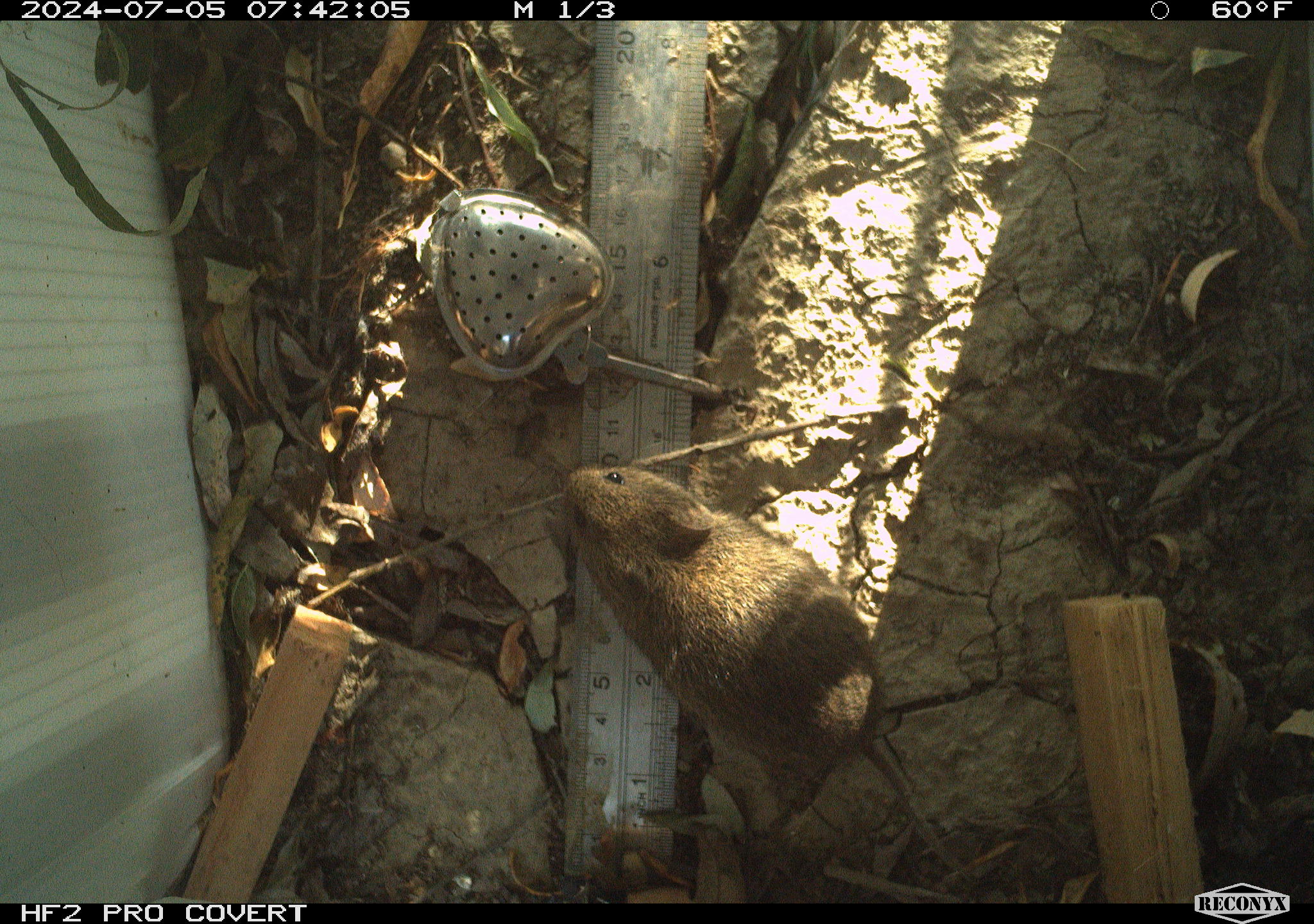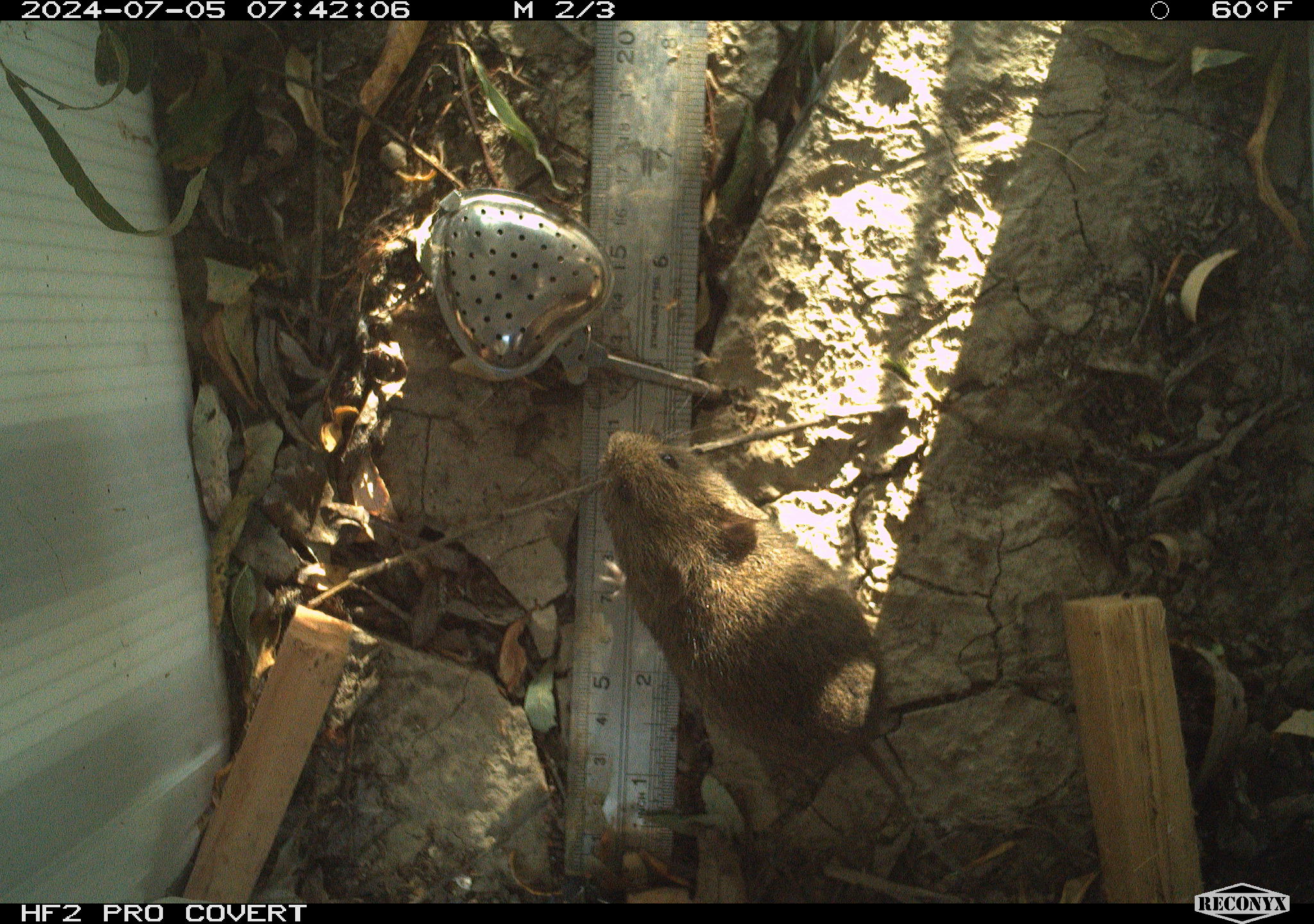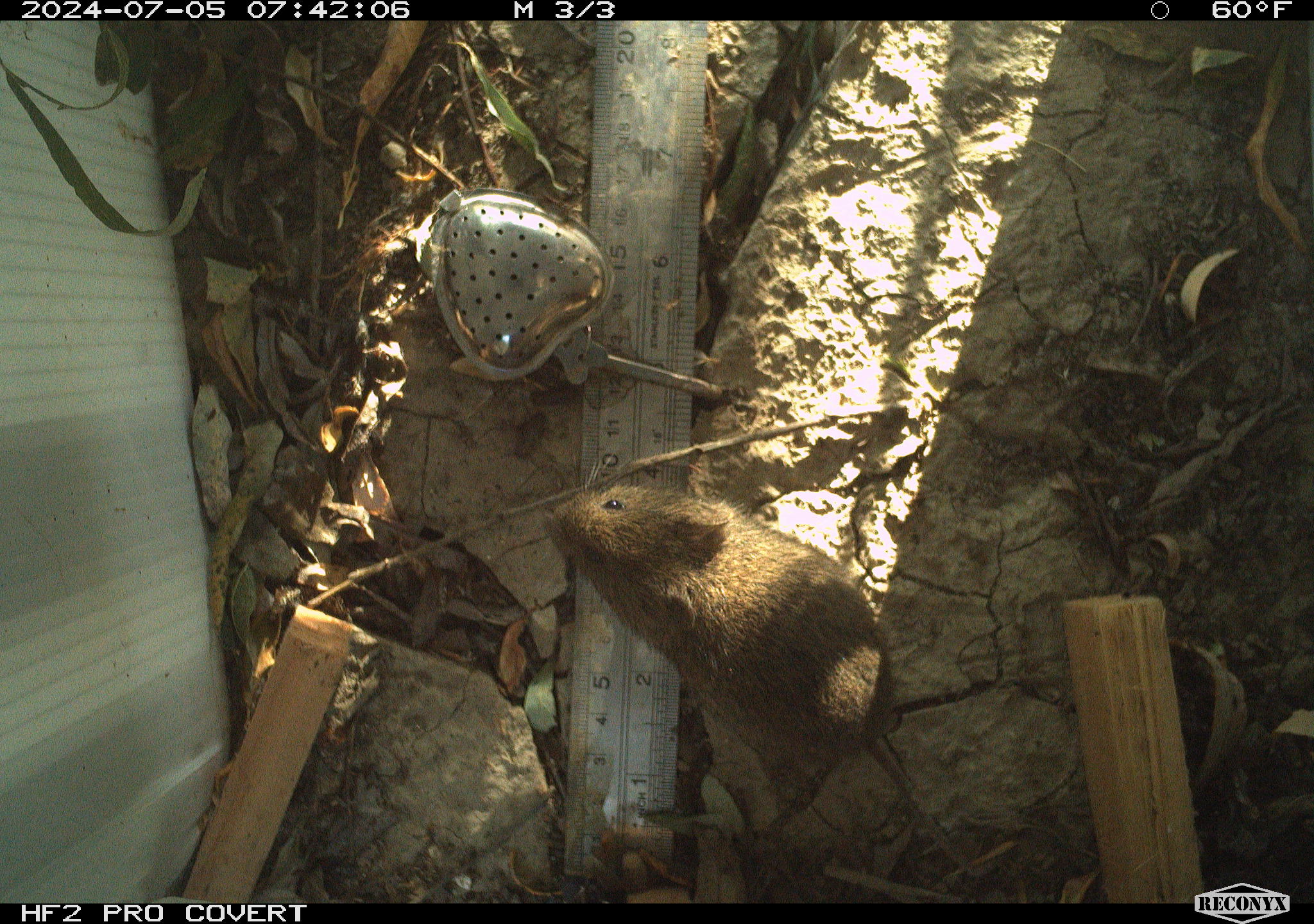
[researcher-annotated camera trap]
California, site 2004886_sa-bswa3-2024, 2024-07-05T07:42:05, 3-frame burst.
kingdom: Animalia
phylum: Chordata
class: Mammalia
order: Rodentia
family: Cricetidae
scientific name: Arvicolinae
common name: voles, lemmings, and muskrats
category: arvicolinae subfamily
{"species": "arvicolinae subfamily (voles, lemmings, and muskrats) (Arvicolinae)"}